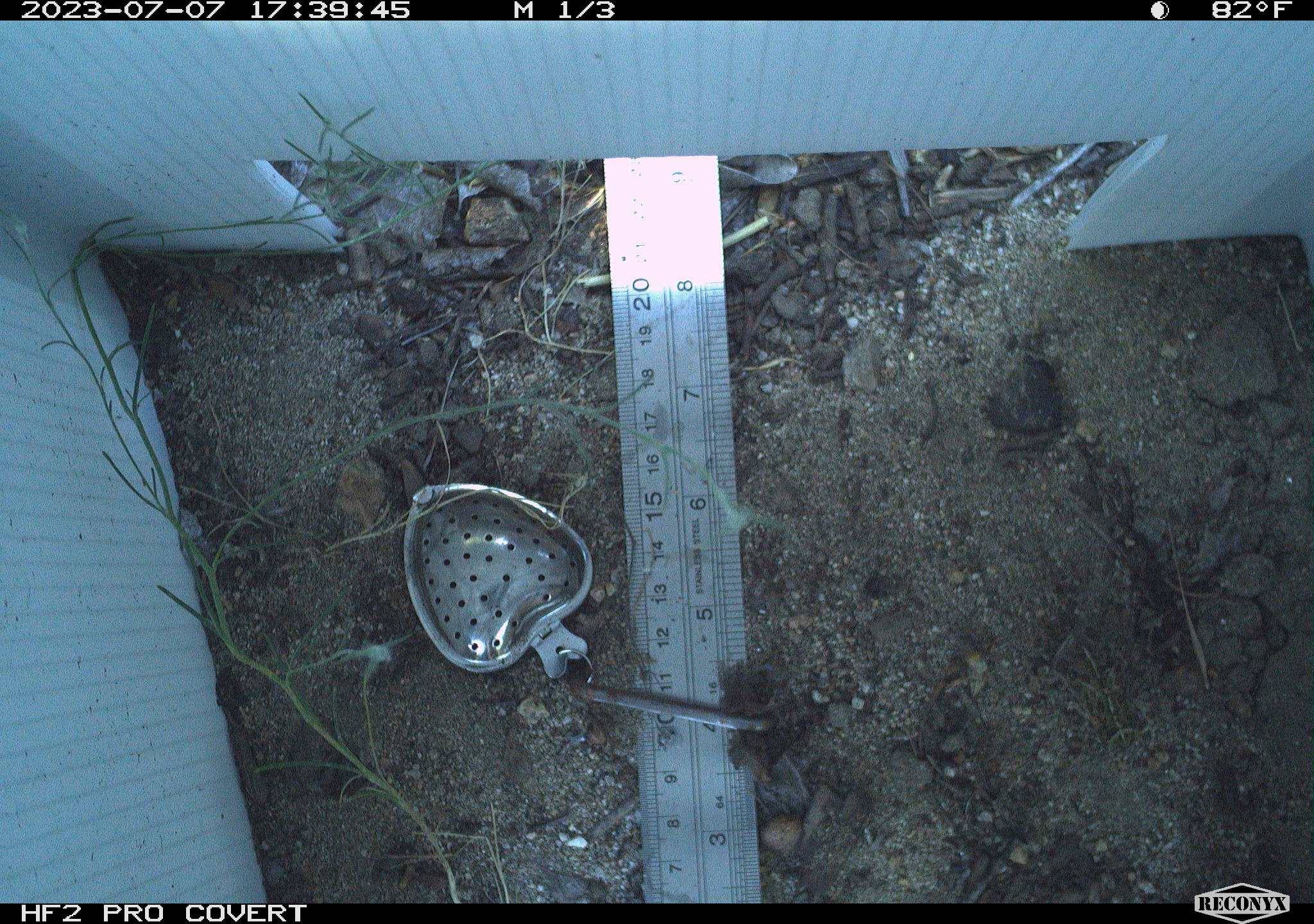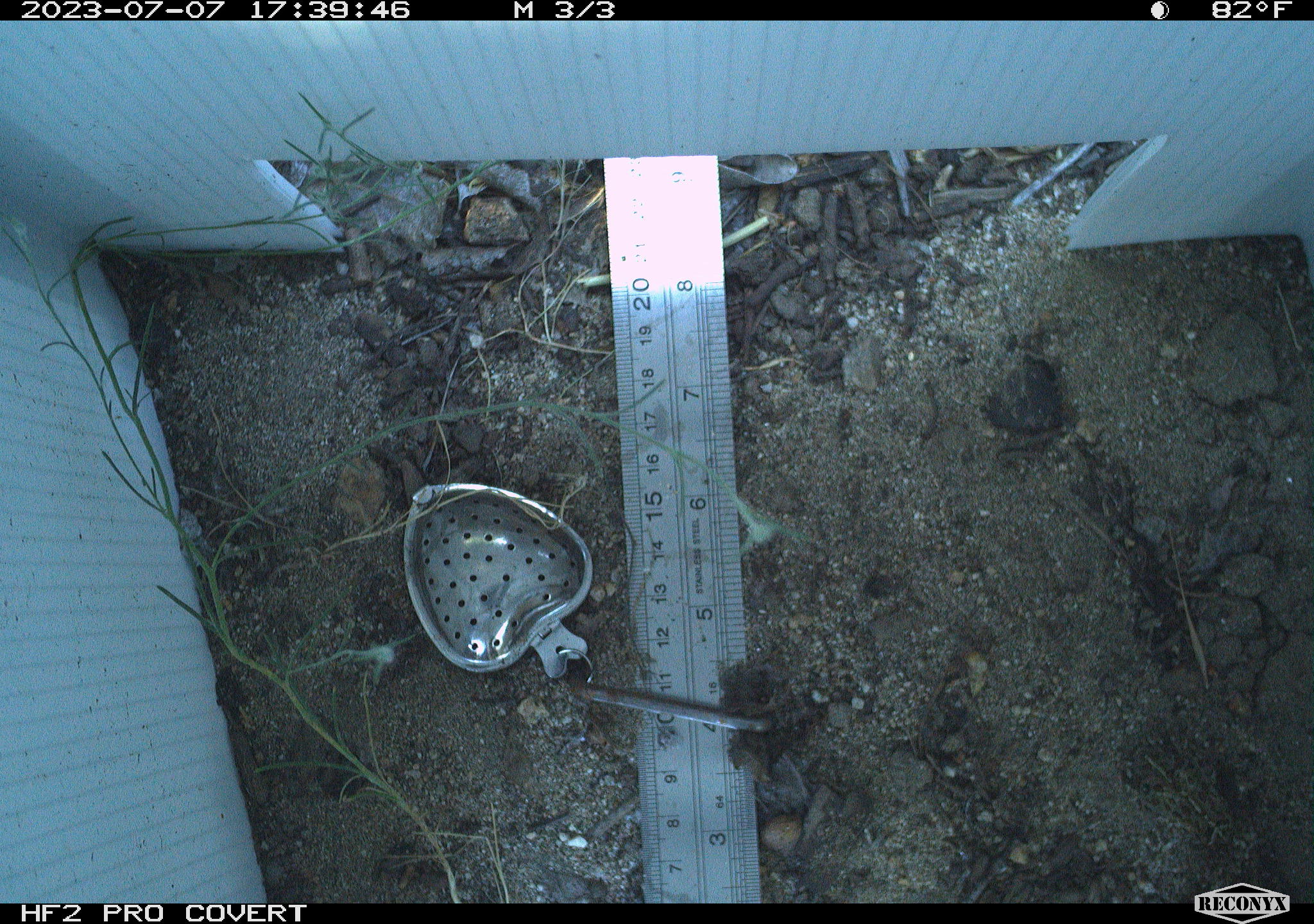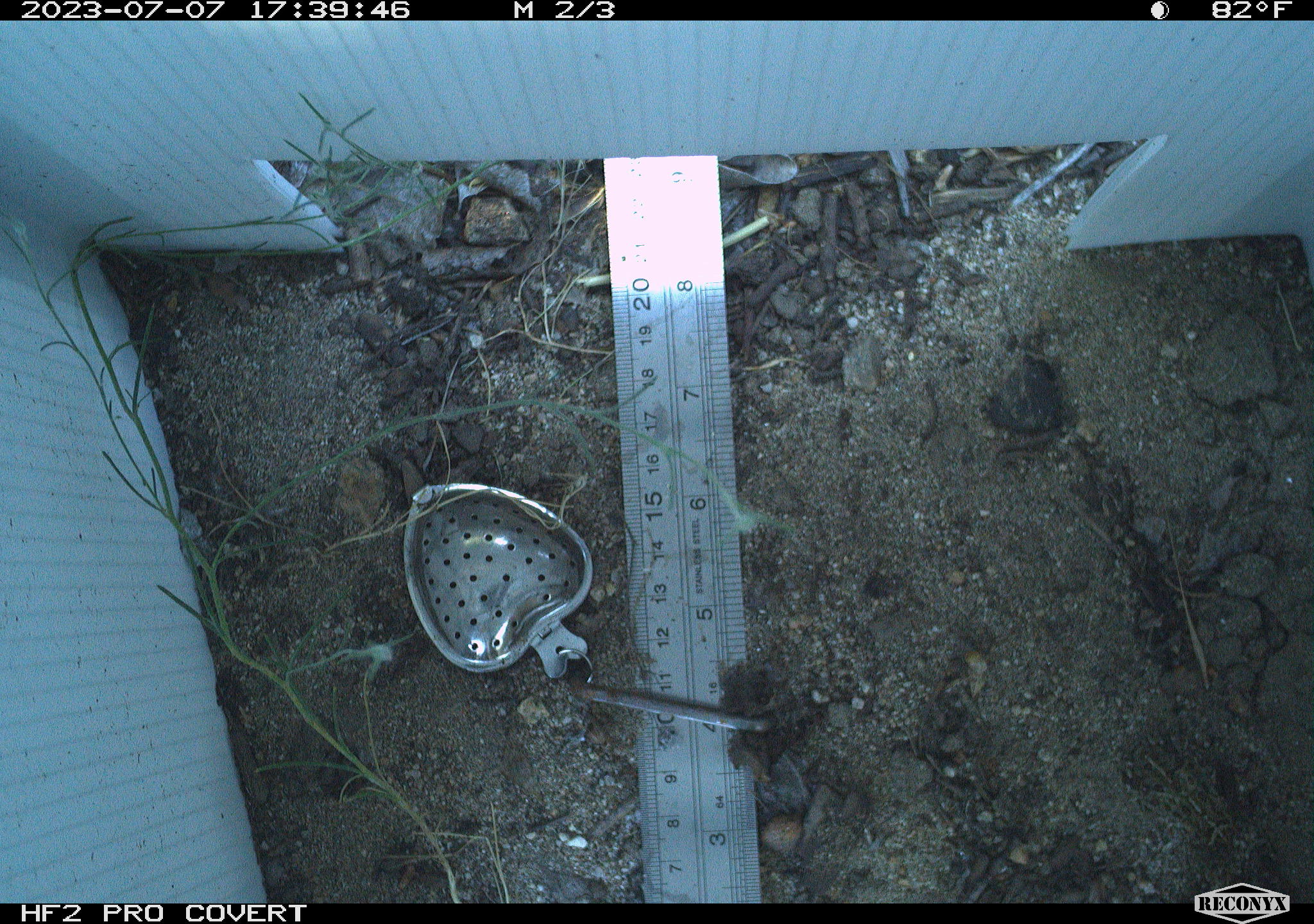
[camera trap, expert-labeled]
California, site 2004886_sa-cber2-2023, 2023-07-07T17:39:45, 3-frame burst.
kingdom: Animalia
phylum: Chordata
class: Amphibia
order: Anura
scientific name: Anura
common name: frogs